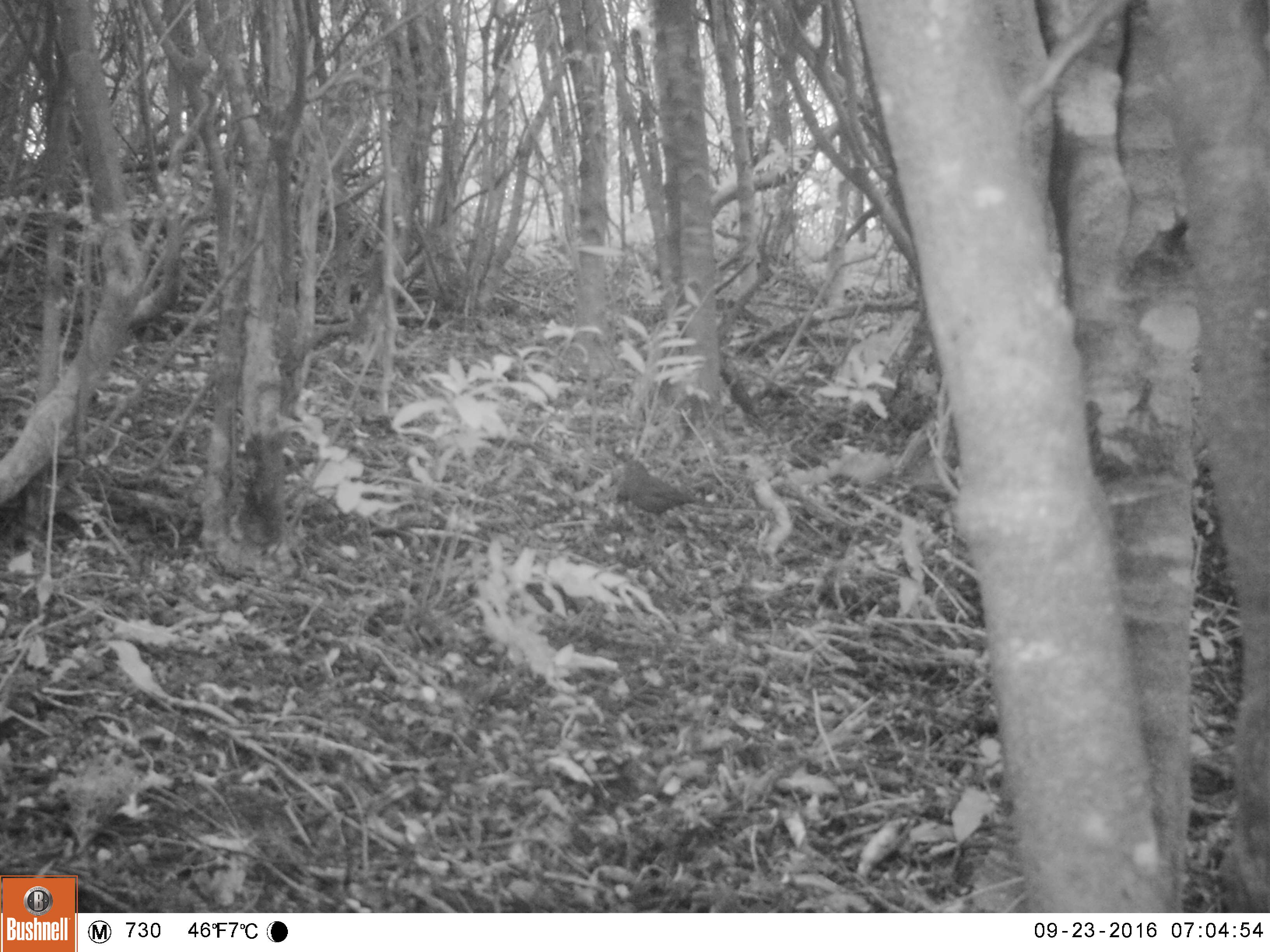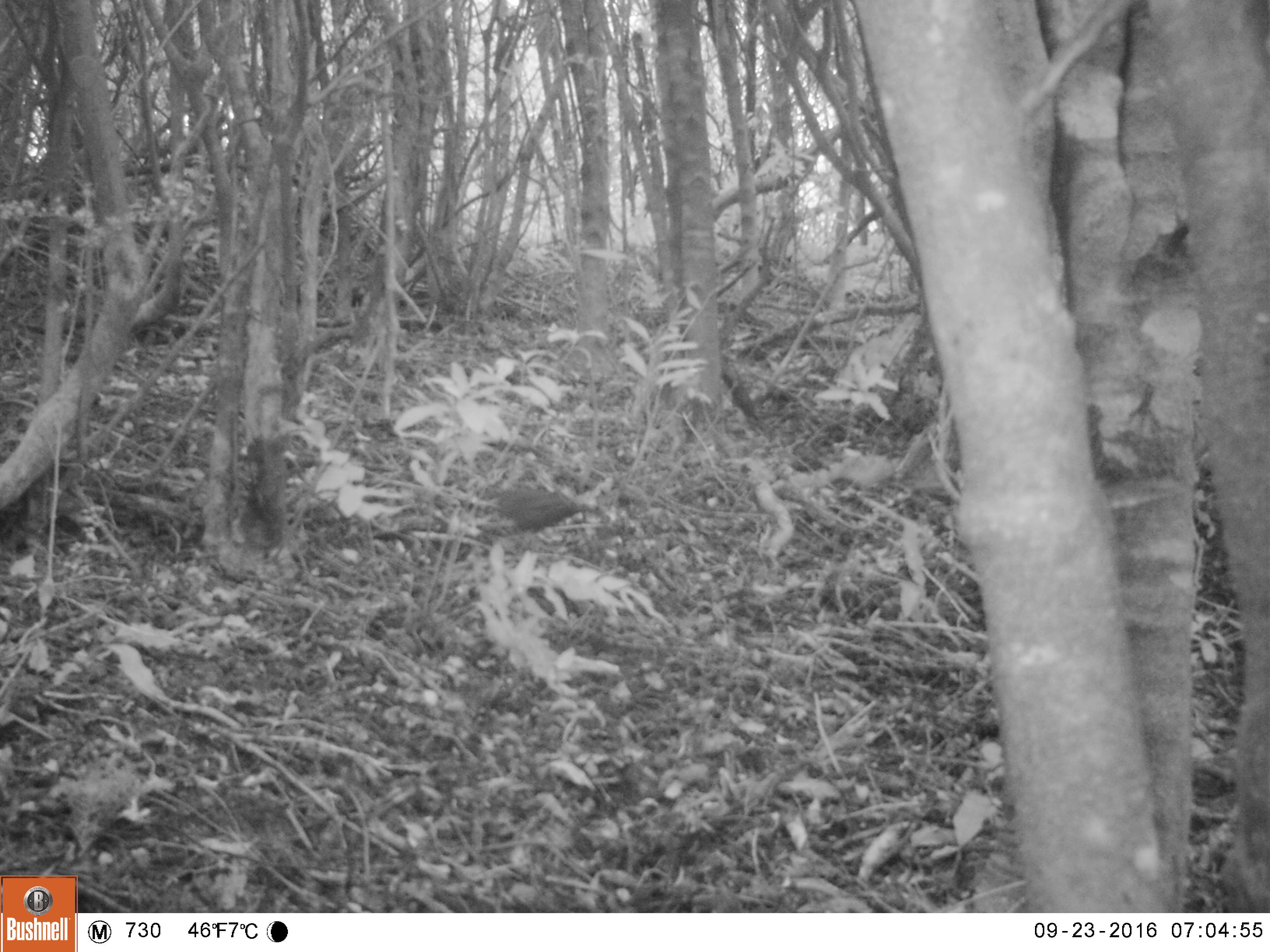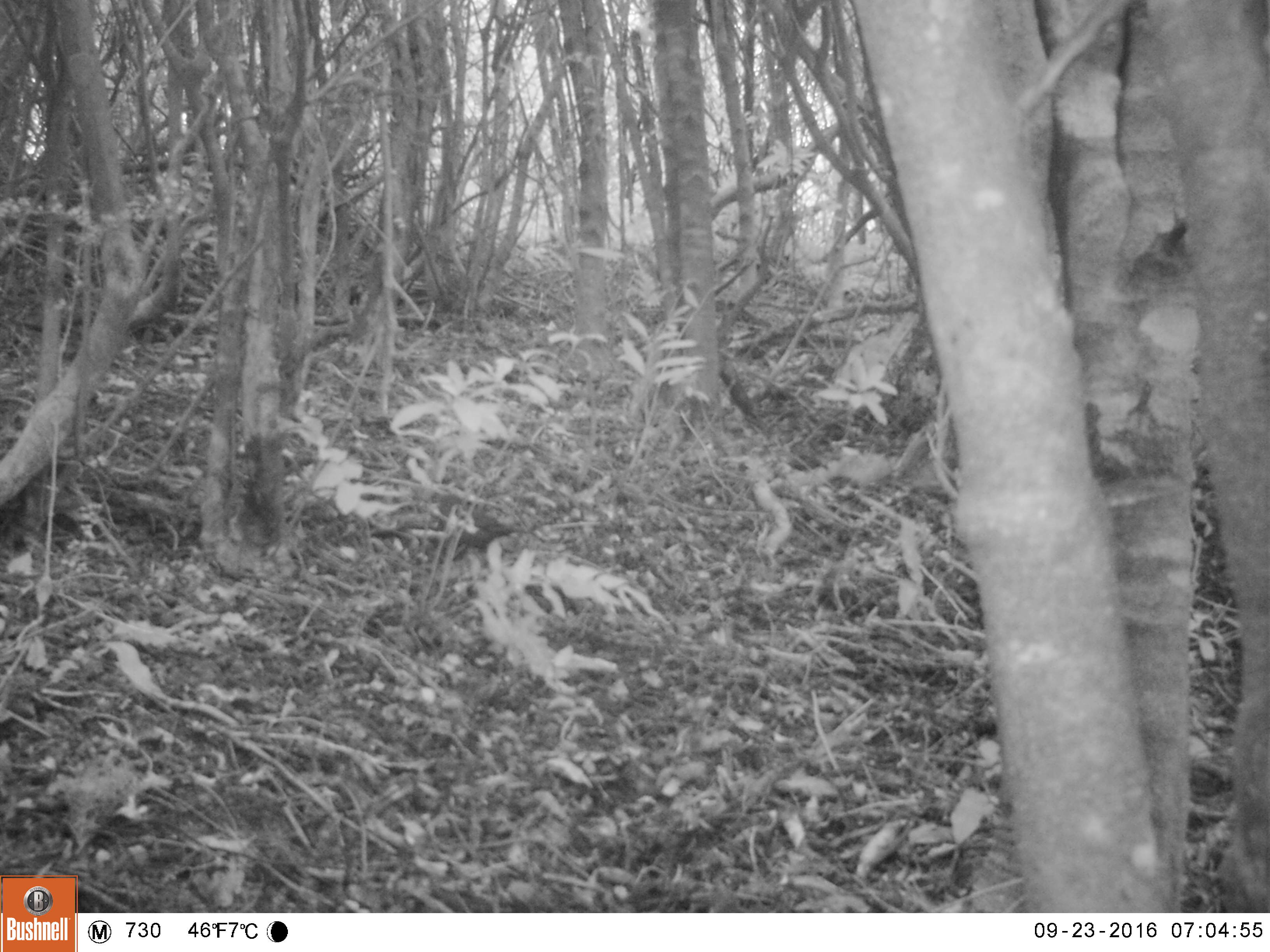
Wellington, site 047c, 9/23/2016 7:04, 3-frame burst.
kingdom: Animalia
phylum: Chordata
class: Aves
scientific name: Aves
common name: bird